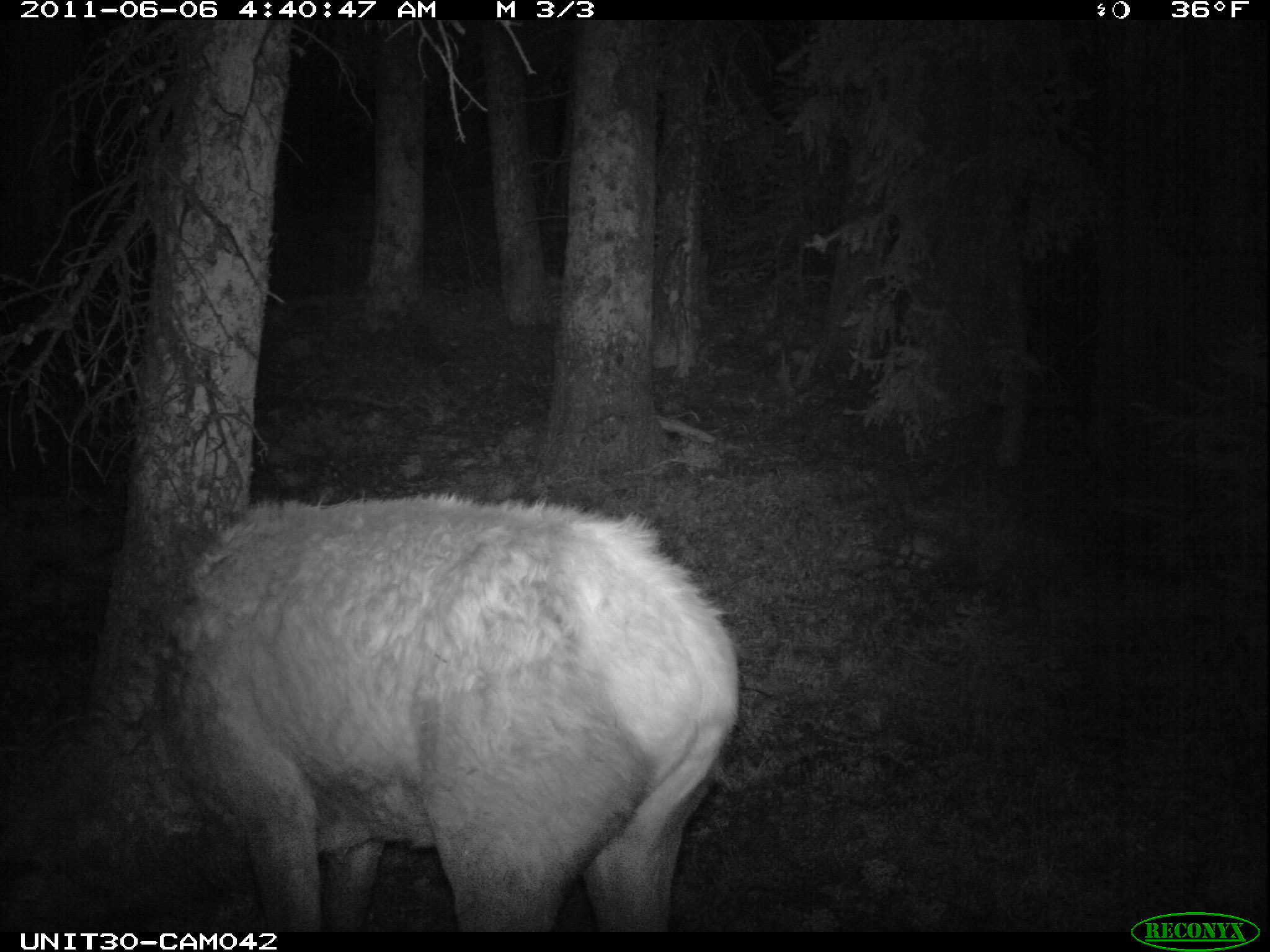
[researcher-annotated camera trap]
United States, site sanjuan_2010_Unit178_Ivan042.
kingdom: Animalia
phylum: Chordata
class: Mammalia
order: Artiodactyla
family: Cervidae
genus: Cervus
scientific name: Cervus elaphus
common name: red deer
Cervus elaphus (red deer).